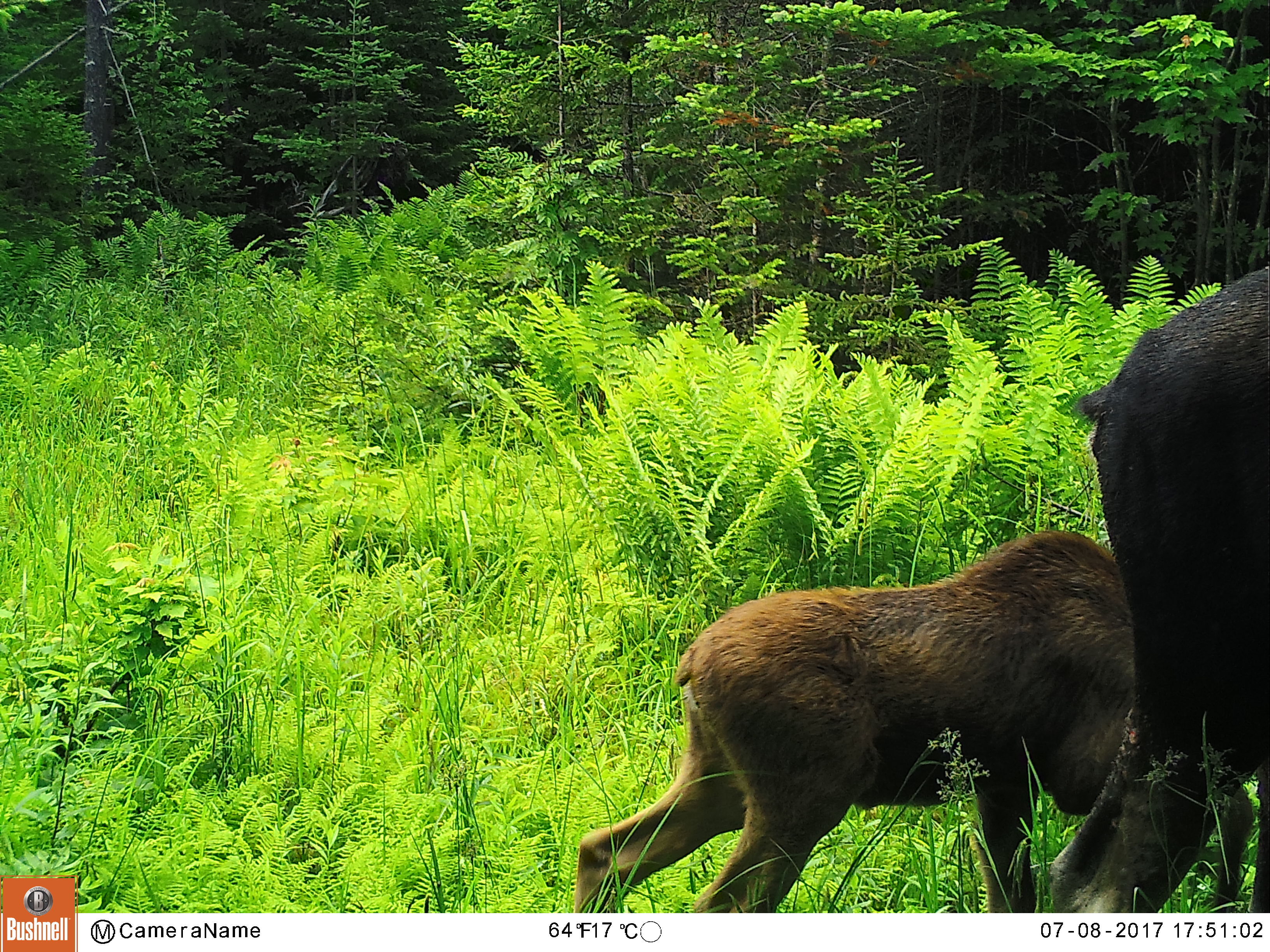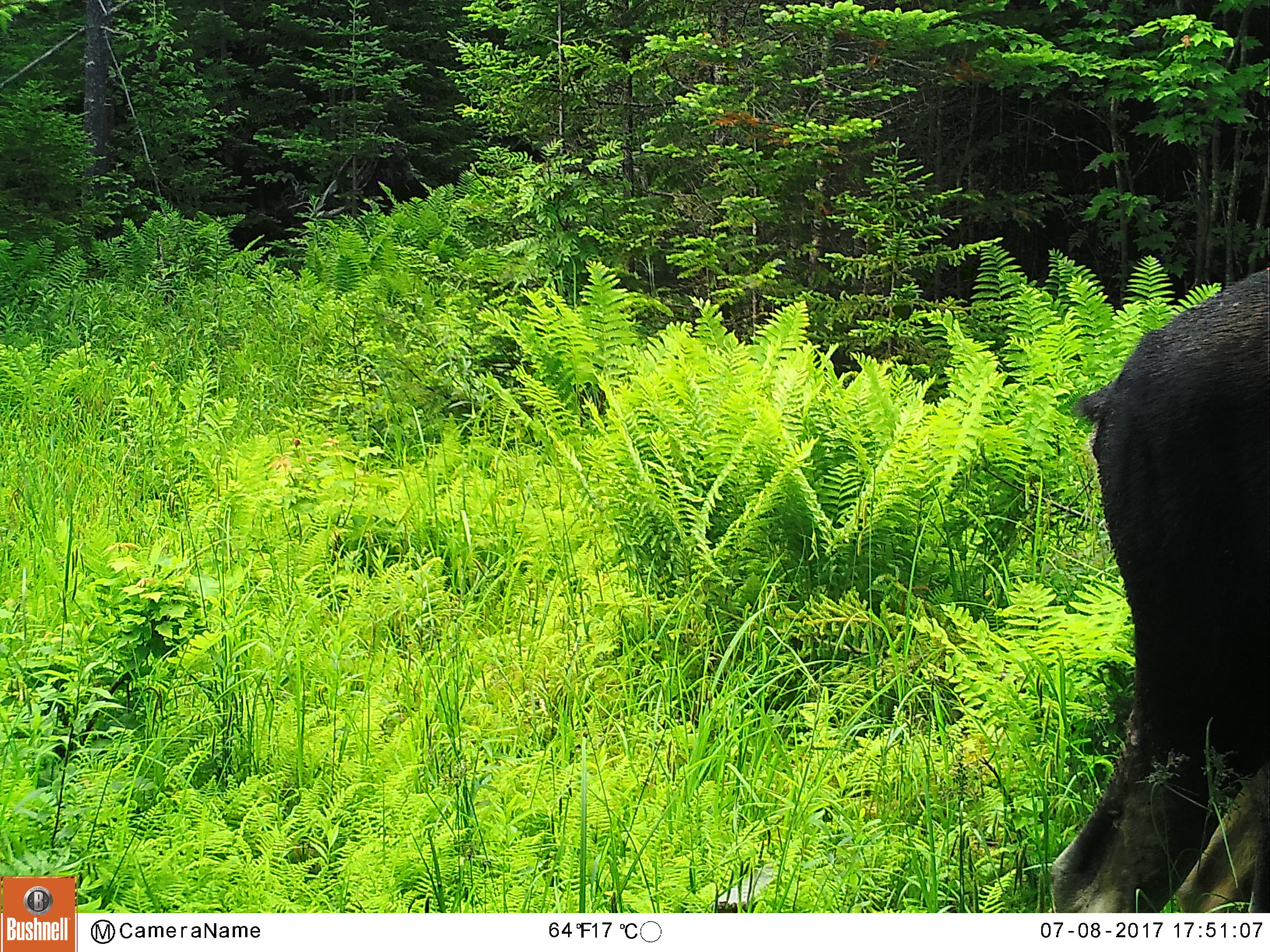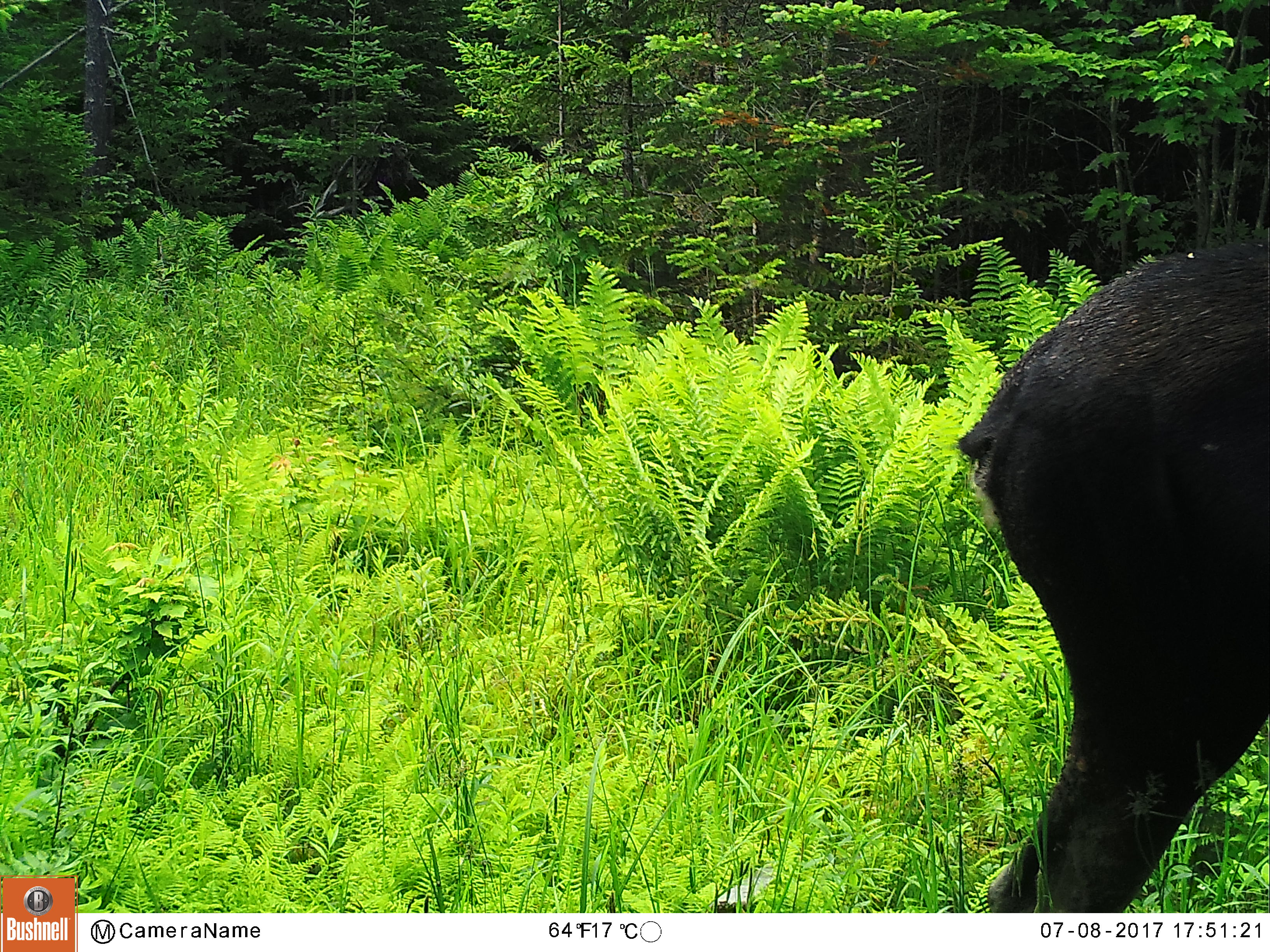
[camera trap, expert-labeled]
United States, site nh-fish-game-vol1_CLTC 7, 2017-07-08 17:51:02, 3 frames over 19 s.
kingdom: Animalia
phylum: Chordata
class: Mammalia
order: Artiodactyla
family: Cervidae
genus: Alces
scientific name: Alces alces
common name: moose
Moose (Alces alces).